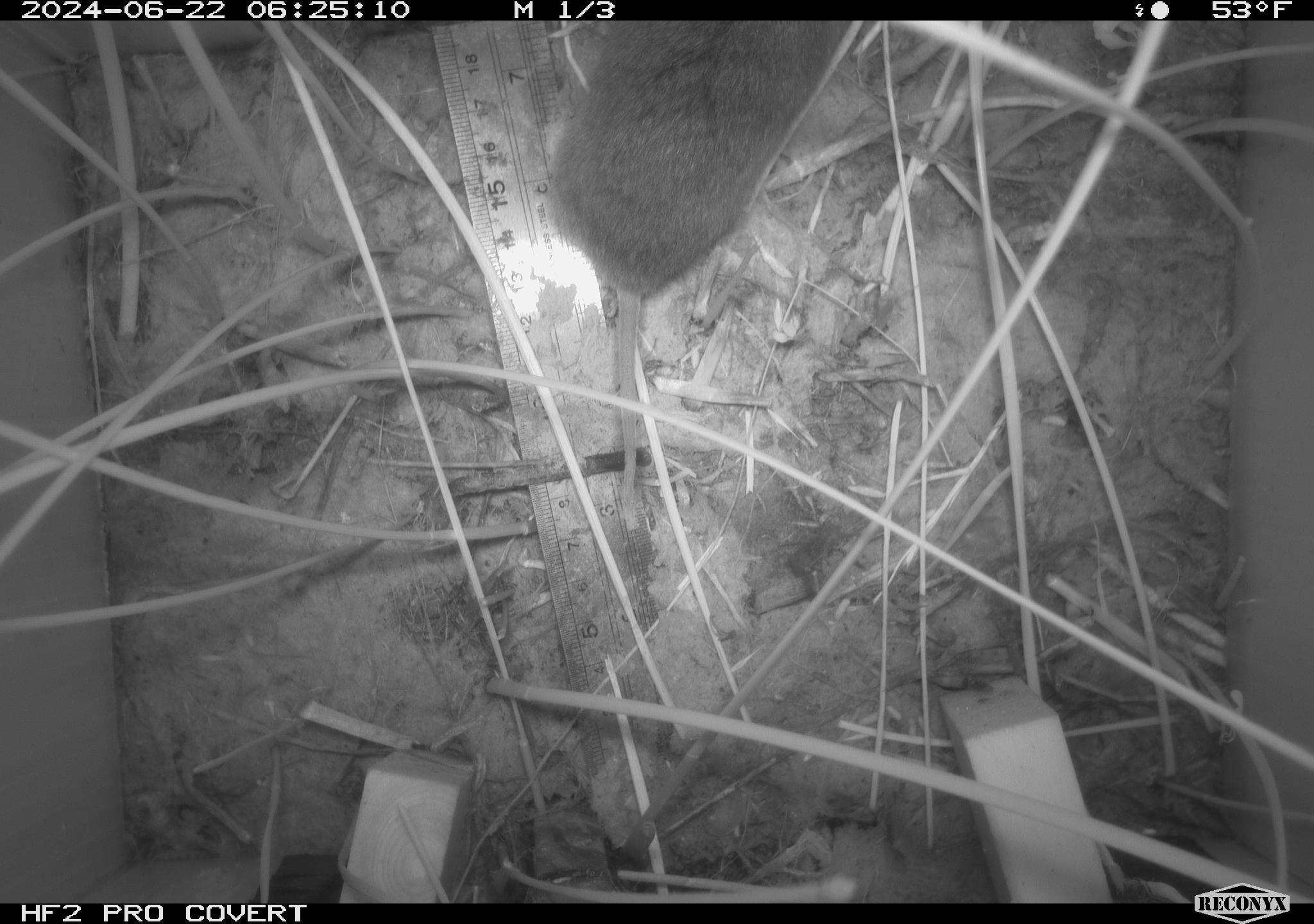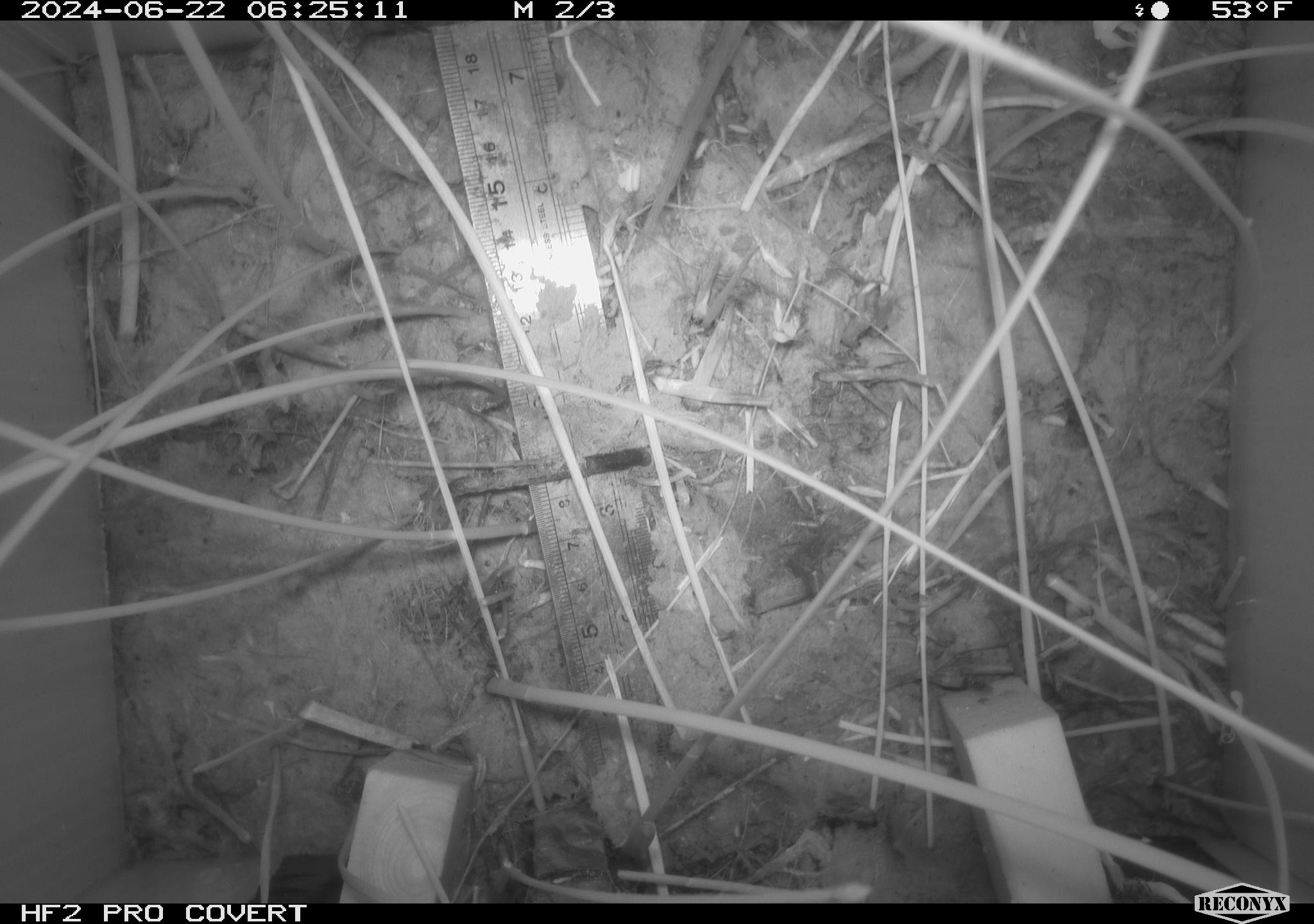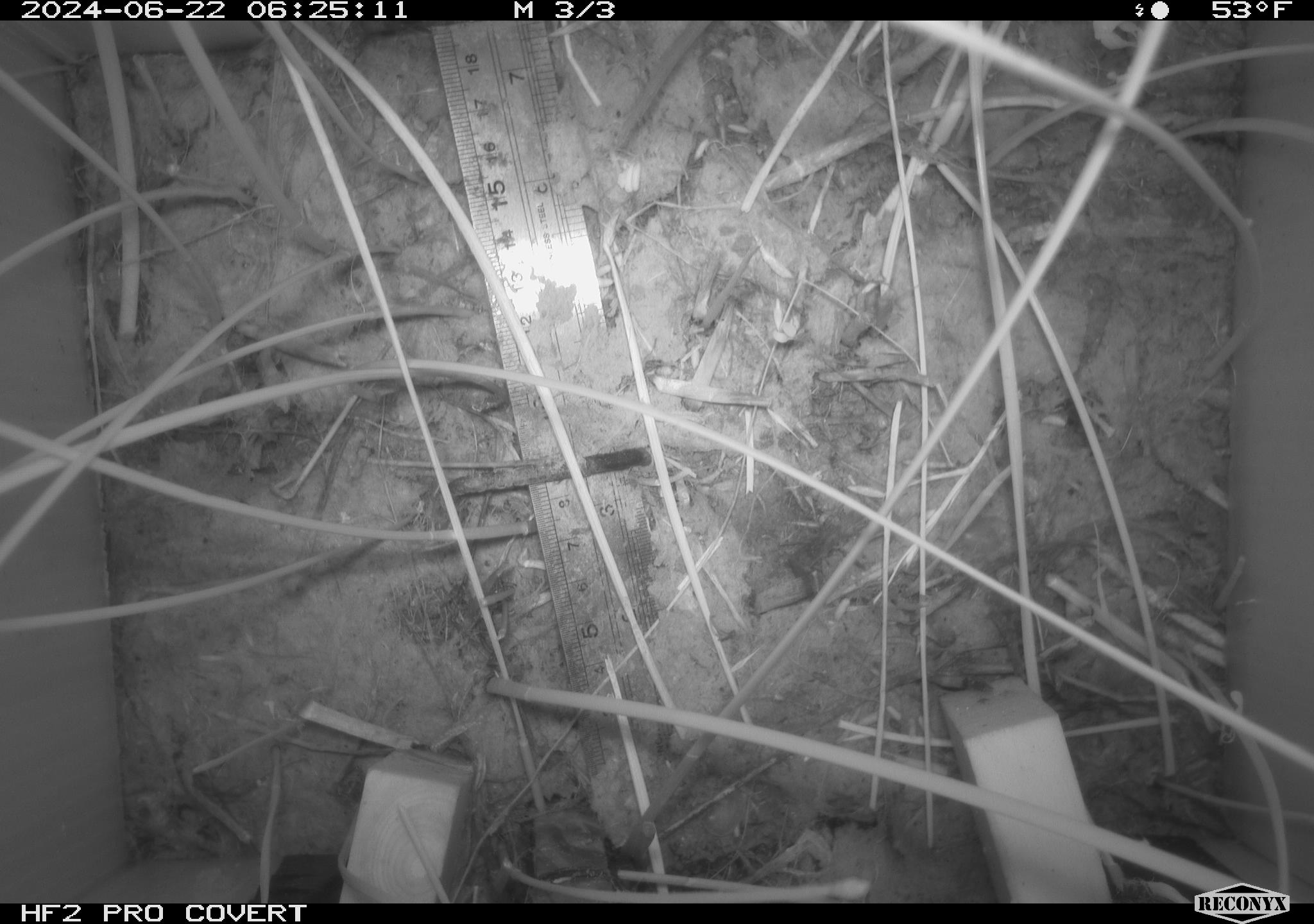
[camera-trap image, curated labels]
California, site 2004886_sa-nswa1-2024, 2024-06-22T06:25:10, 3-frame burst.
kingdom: Animalia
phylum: Chordata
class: Mammalia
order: Rodentia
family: Cricetidae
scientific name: Arvicolinae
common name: voles, lemmings, and muskrats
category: arvicolinae subfamily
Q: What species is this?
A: Arvicolinae subfamily (voles, lemmings, and muskrats) (Arvicolinae).